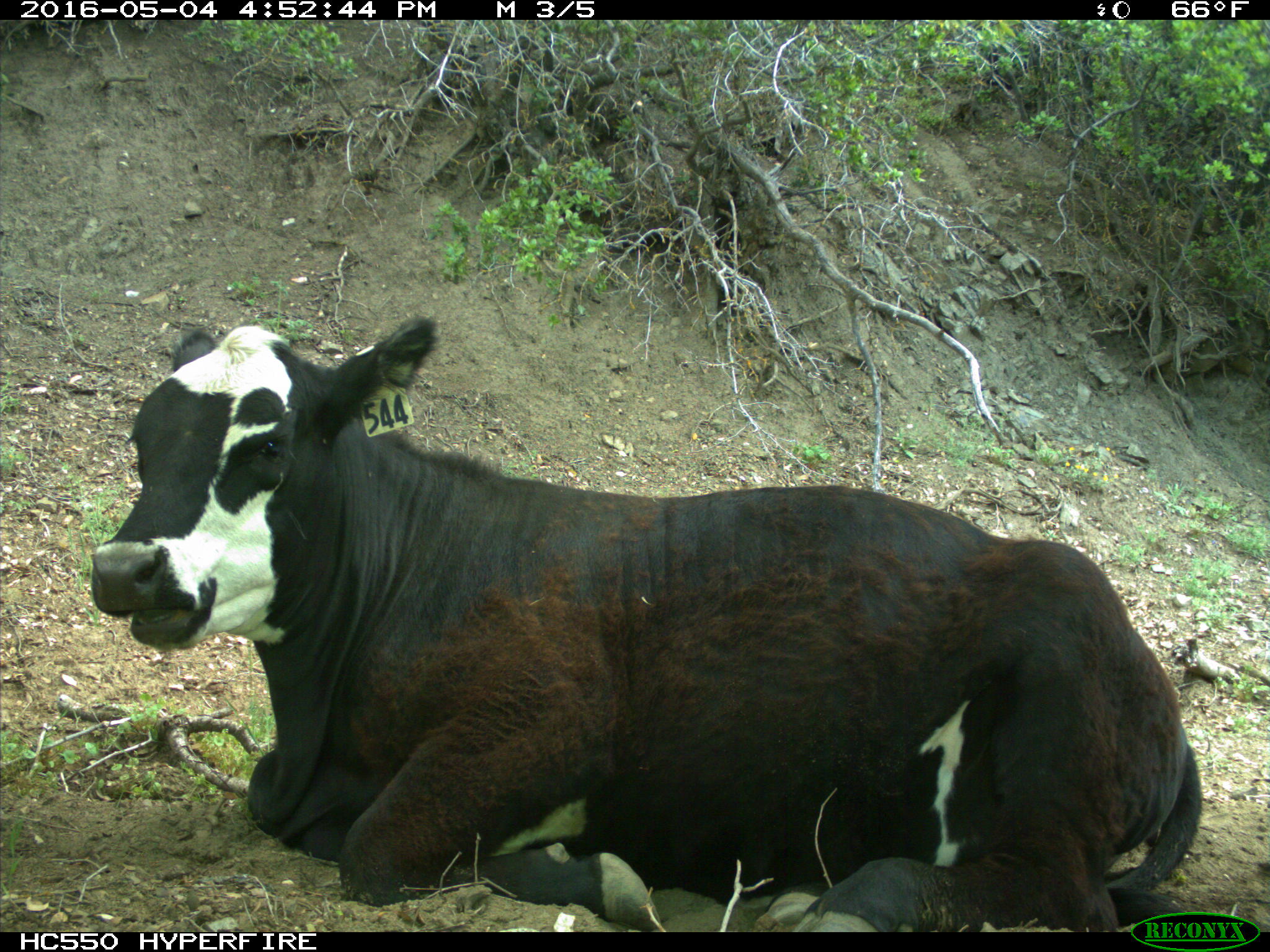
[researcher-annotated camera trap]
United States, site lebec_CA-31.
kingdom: Animalia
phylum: Chordata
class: Mammalia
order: Artiodactyla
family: Bovidae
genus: Bos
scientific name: Bos taurus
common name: domestic cow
Bos taurus (domestic cow).